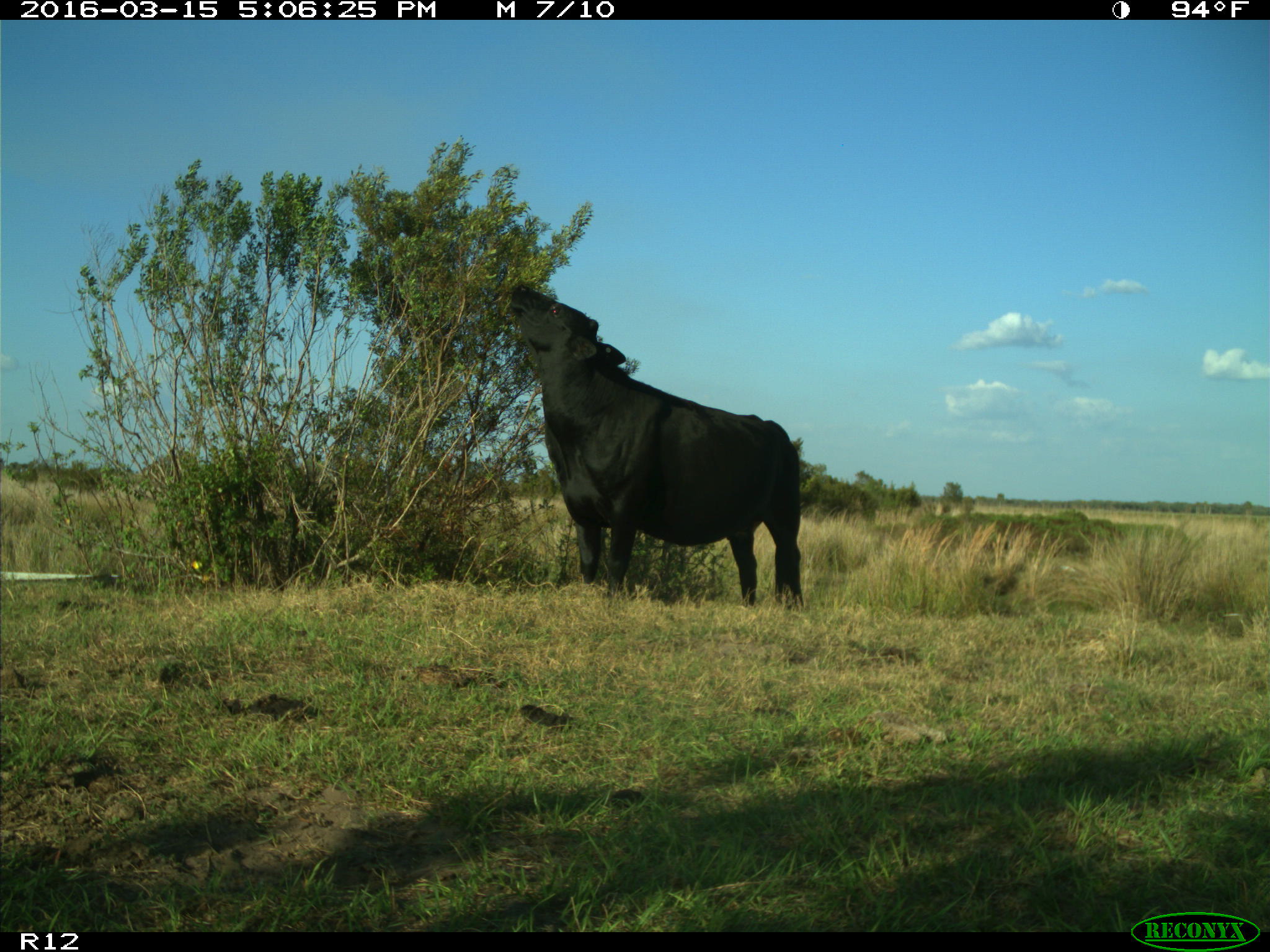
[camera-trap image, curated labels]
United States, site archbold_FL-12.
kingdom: Animalia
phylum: Chordata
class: Mammalia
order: Artiodactyla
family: Bovidae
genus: Bos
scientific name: Bos taurus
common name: domestic cow